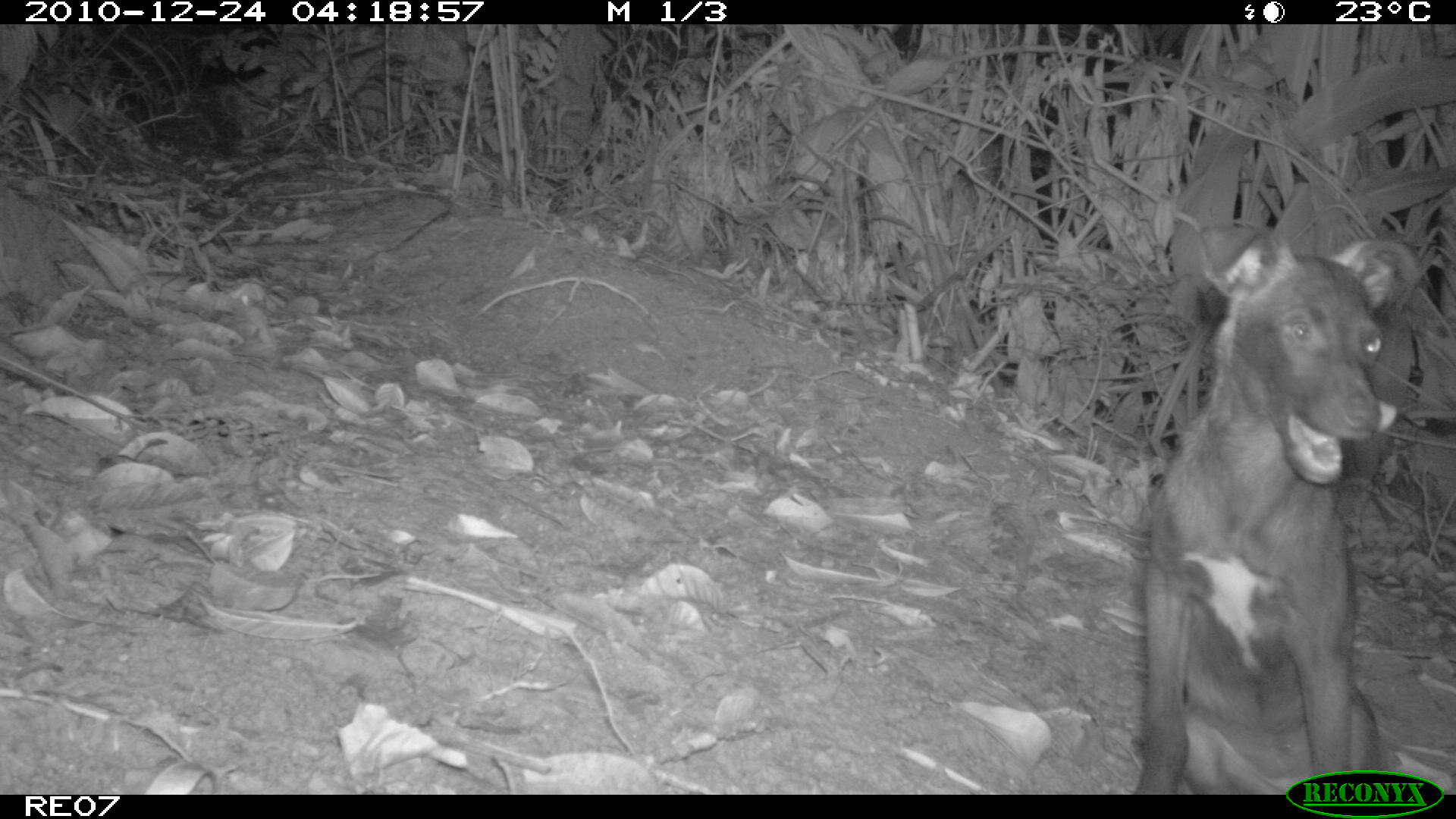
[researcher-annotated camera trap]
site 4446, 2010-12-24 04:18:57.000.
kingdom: Animalia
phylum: Chordata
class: Mammalia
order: Carnivora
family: Canidae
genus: Canis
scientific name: Canis familiaris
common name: domestic dog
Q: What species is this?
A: Canis familiaris (domestic dog).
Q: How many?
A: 1.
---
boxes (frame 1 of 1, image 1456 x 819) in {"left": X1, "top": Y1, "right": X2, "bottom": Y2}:
canis familiaris: {"left": 1136, "top": 221, "right": 1425, "bottom": 795}